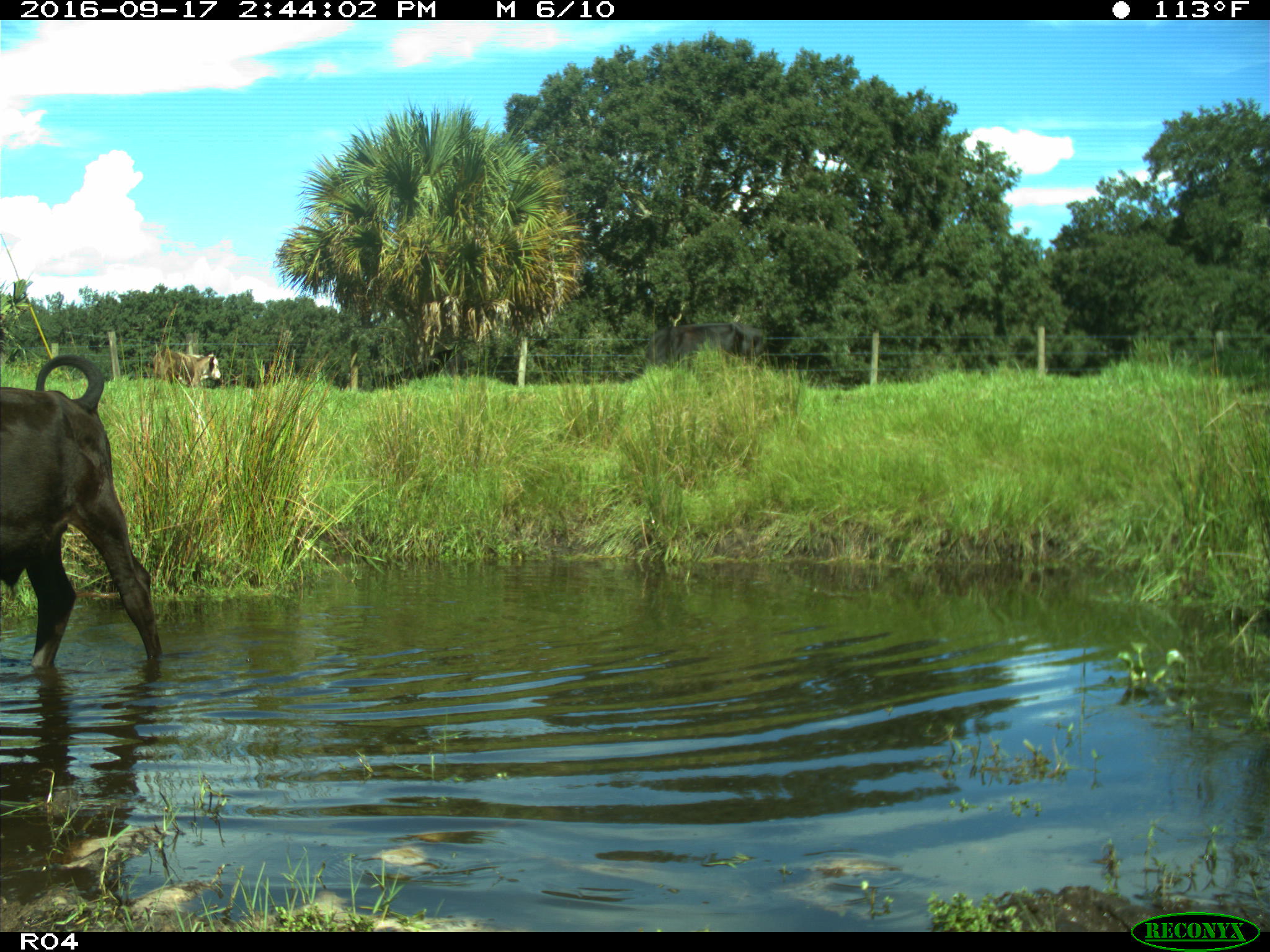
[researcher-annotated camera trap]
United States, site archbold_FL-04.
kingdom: Animalia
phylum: Chordata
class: Mammalia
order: Artiodactyla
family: Bovidae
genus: Bos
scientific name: Bos taurus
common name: domestic cow